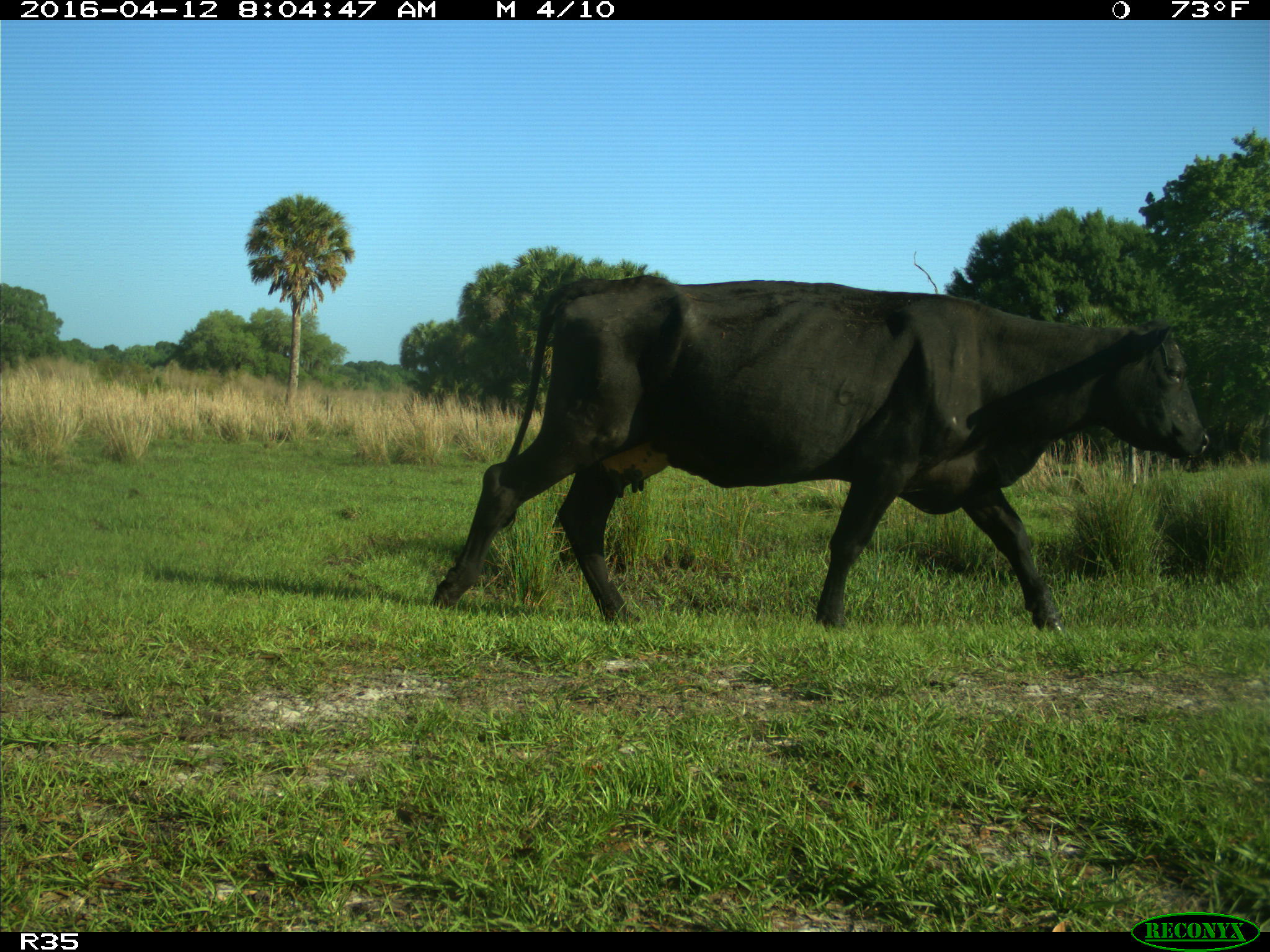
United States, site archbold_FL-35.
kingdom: Animalia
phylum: Chordata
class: Mammalia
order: Artiodactyla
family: Bovidae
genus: Bos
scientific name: Bos taurus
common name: domestic cow